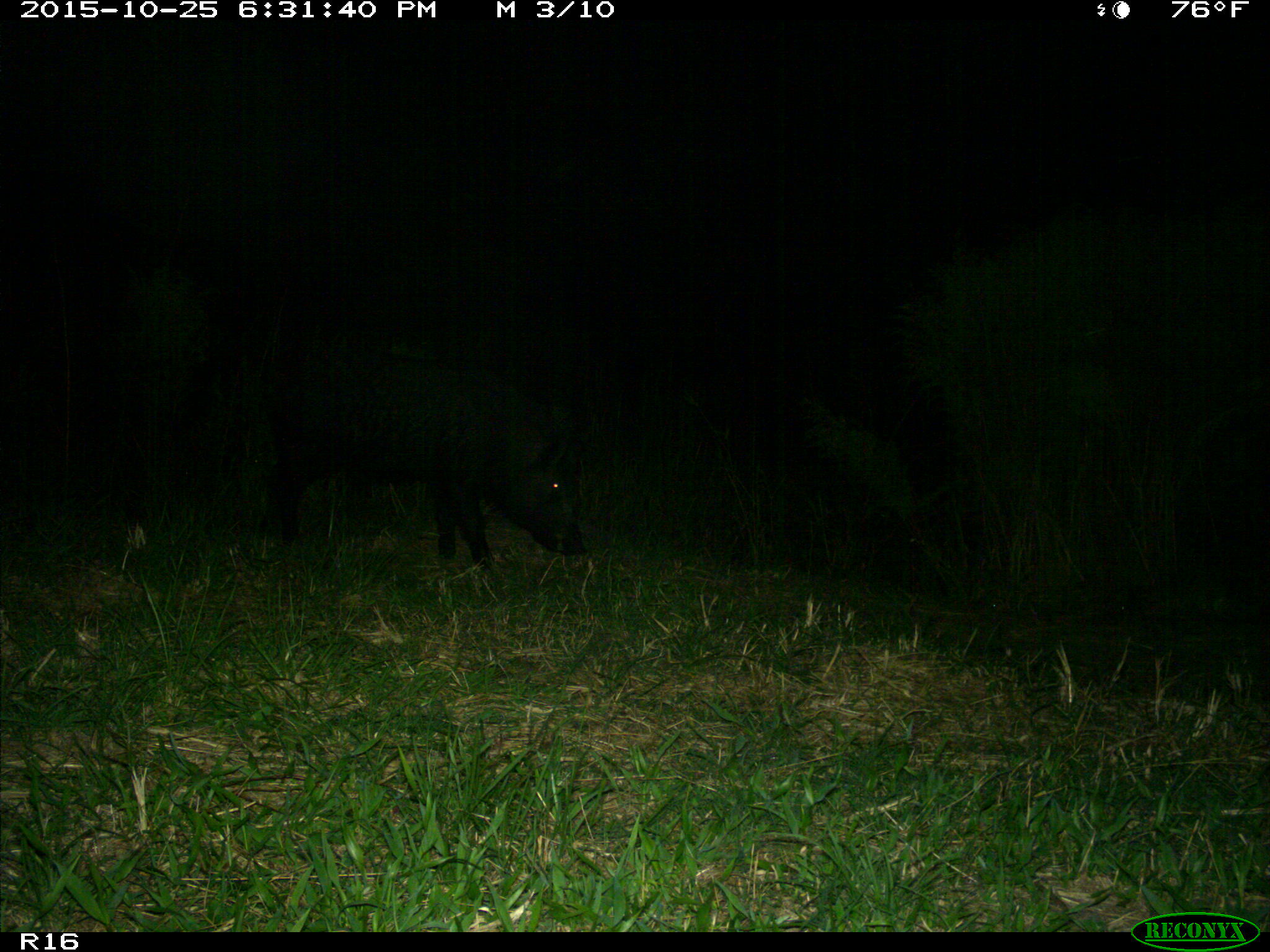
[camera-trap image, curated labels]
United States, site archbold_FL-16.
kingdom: Animalia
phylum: Chordata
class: Mammalia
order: Artiodactyla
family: Suidae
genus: Sus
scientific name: Sus scrofa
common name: wild boar